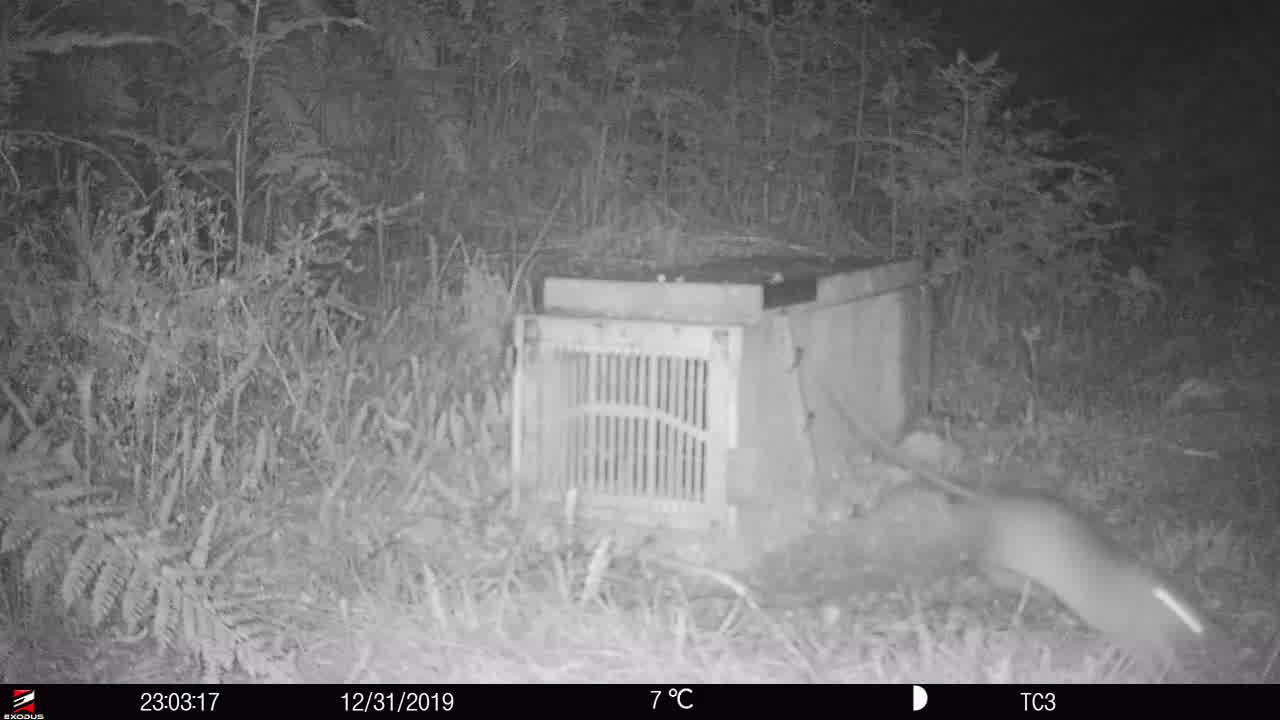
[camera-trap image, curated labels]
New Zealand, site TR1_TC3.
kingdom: Animalia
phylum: Chordata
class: Mammalia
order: Rodentia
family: Muridae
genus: Rattus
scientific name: Rattus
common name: rat